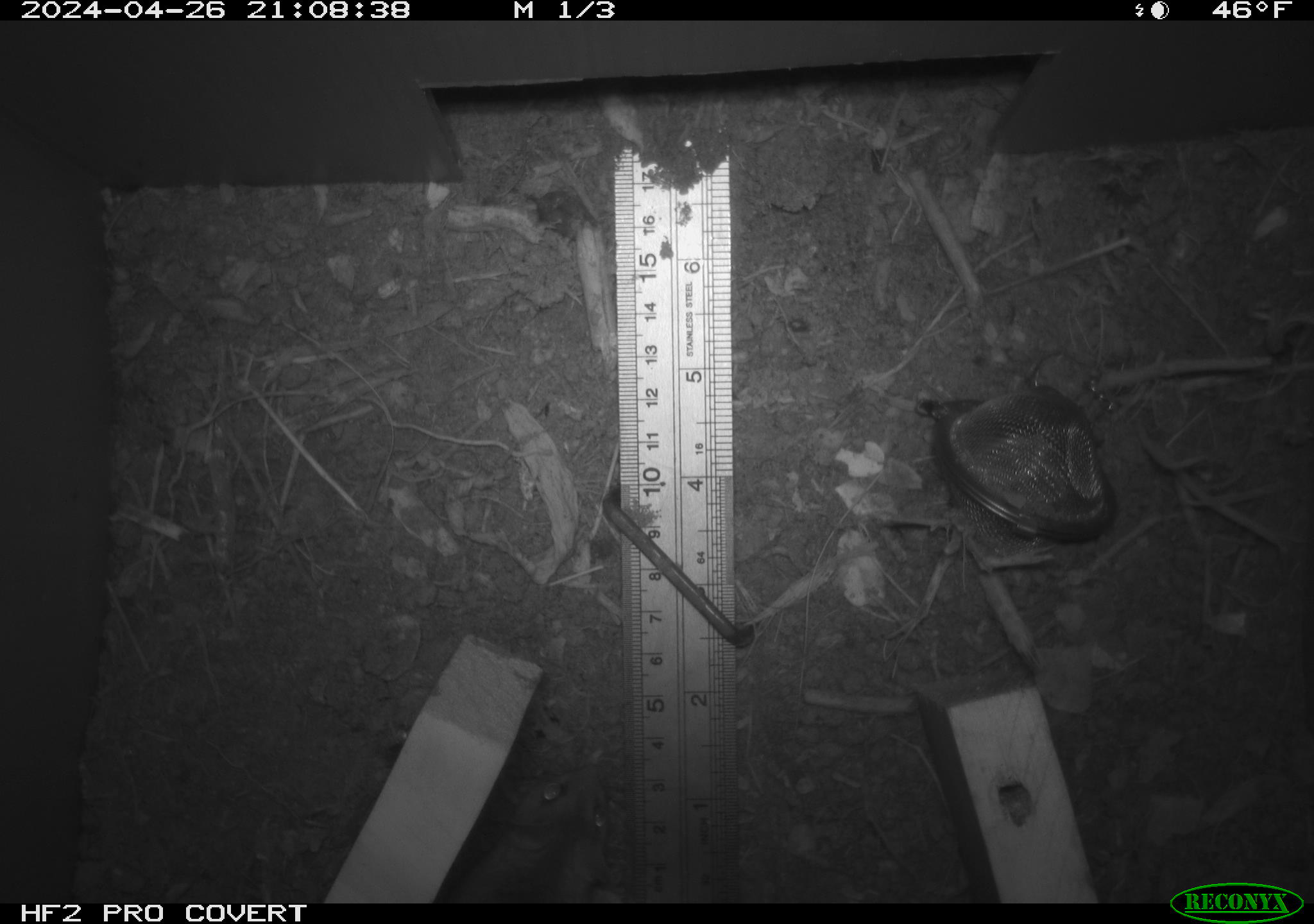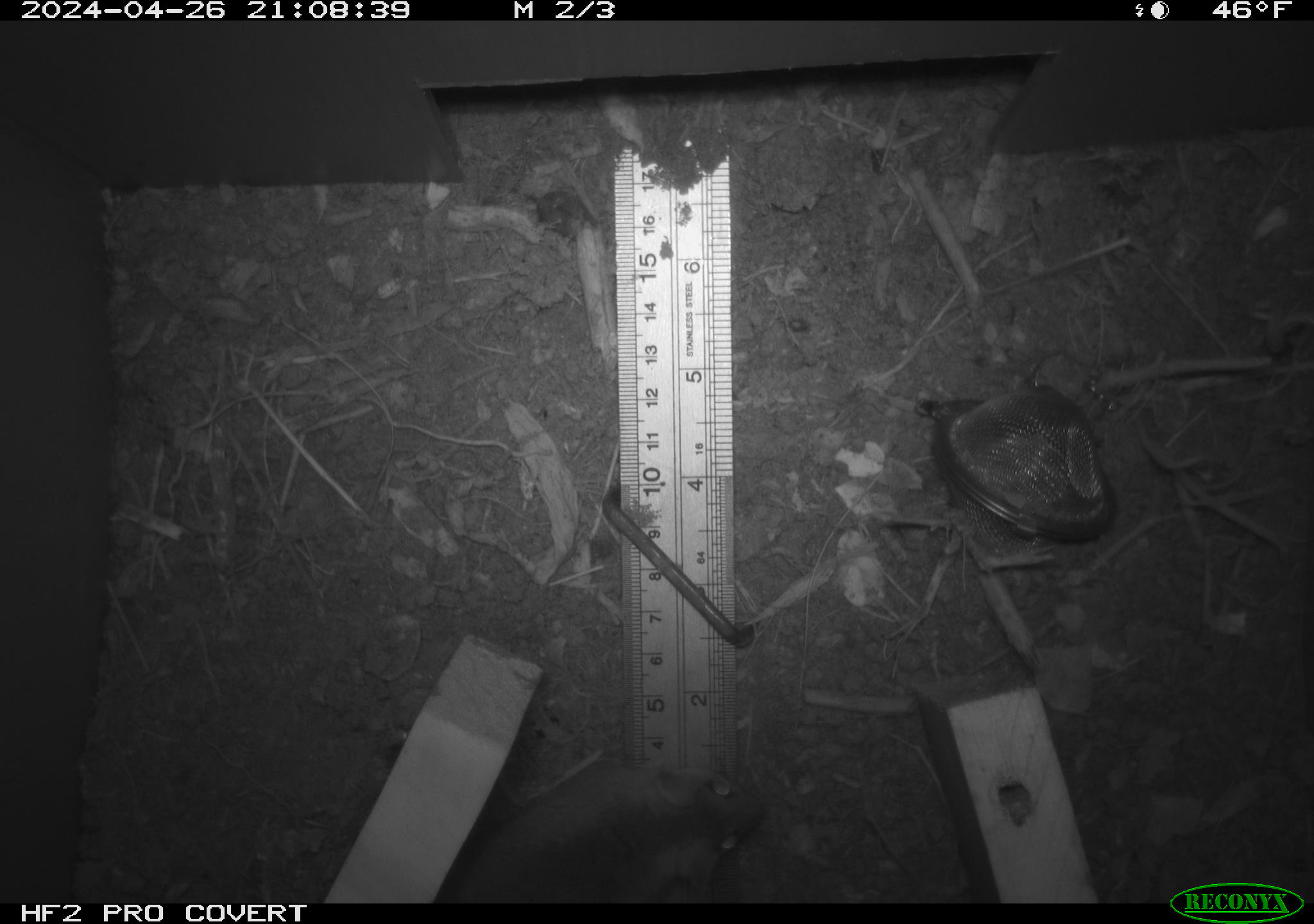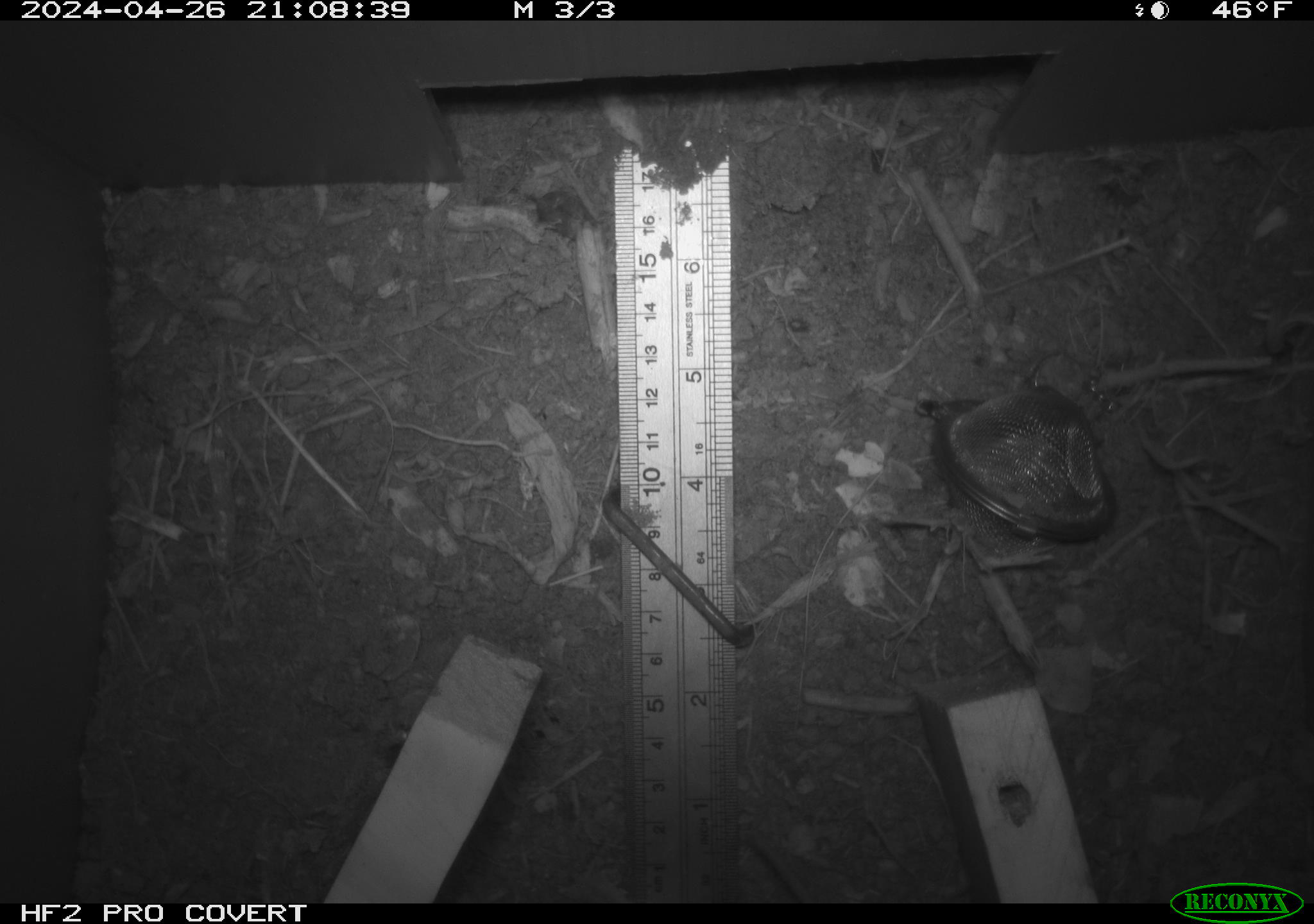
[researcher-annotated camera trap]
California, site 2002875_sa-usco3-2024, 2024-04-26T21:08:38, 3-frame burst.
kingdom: Animalia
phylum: Chordata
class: Mammalia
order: Rodentia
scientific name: Rodentia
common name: rodent